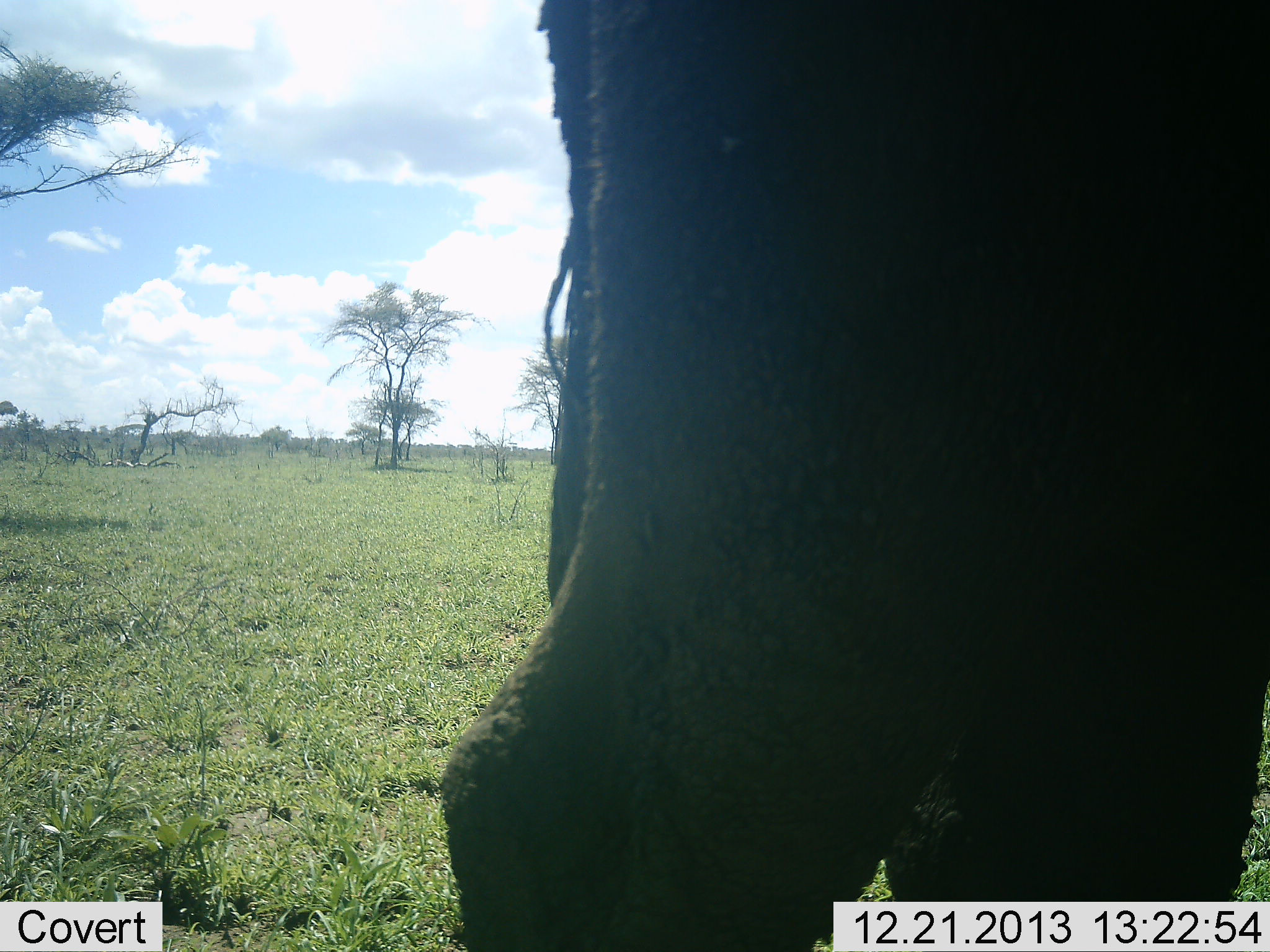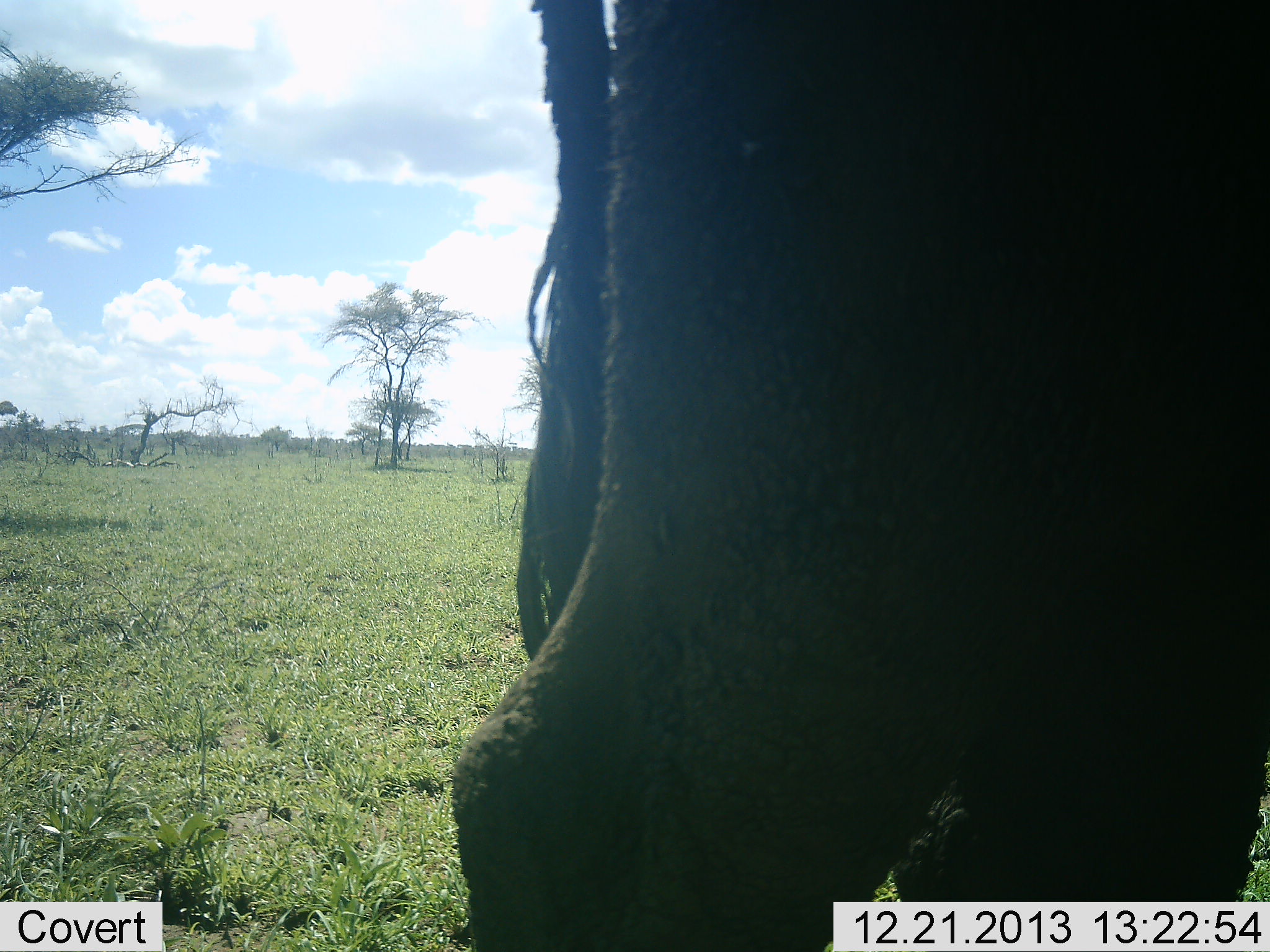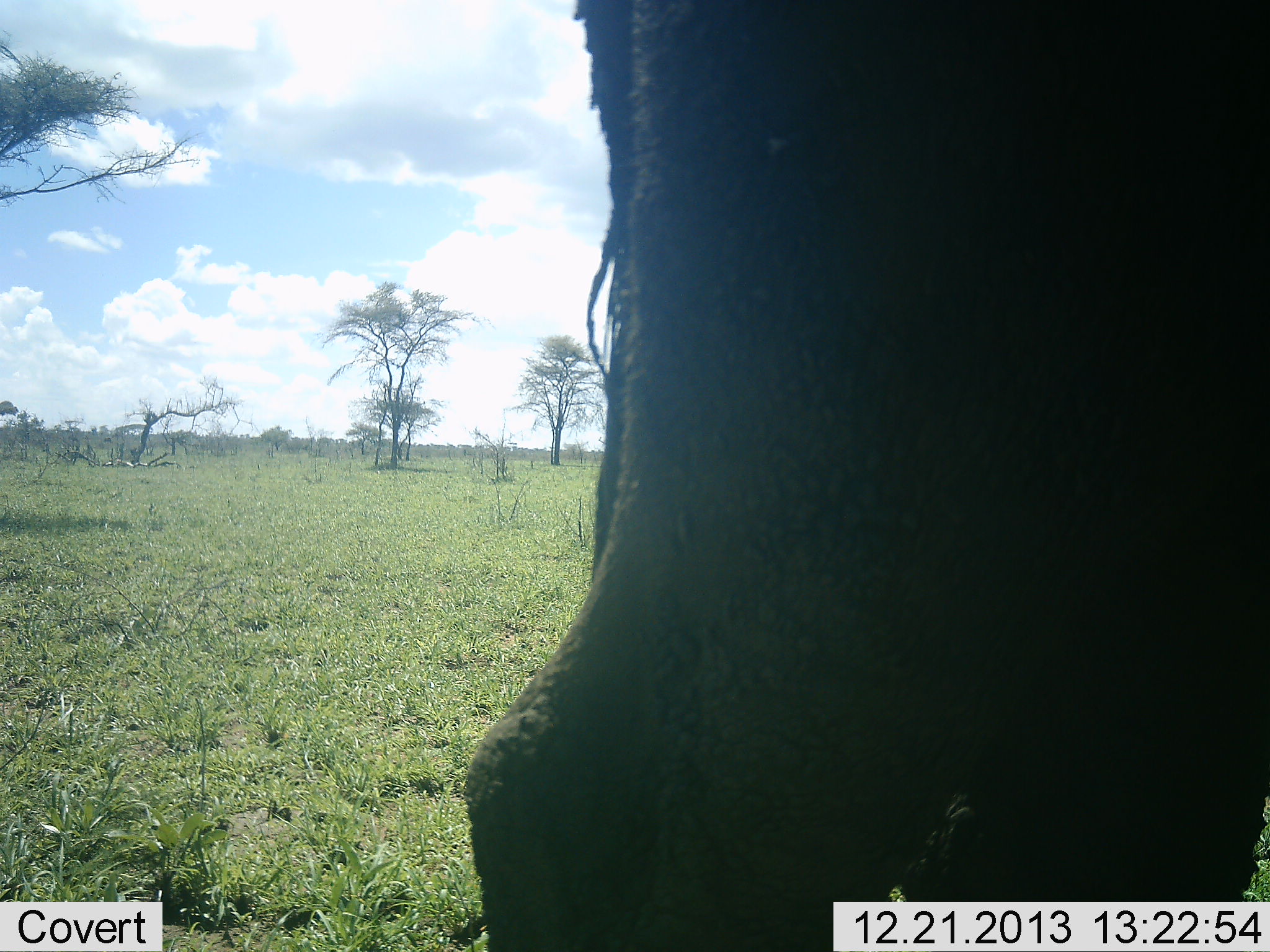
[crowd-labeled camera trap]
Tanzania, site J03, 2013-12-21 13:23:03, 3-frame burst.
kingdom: Animalia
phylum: Chordata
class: Mammalia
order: Artiodactyla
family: Bovidae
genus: Syncerus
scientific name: Syncerus caffer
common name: cape buffalo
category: buffalo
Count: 1.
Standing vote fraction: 100%.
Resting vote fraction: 0%.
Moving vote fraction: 0%.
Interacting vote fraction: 0%.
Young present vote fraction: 0%.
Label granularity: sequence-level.